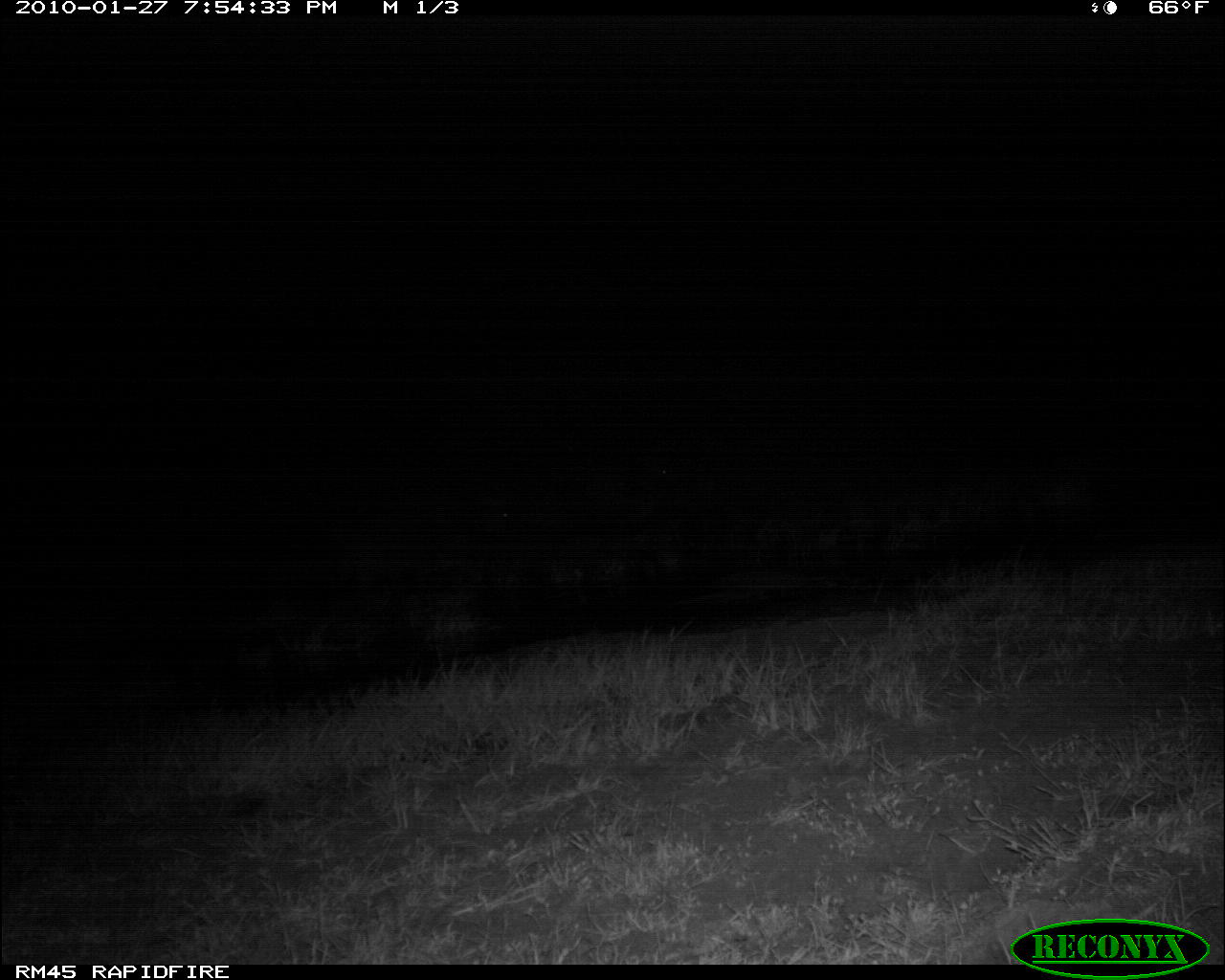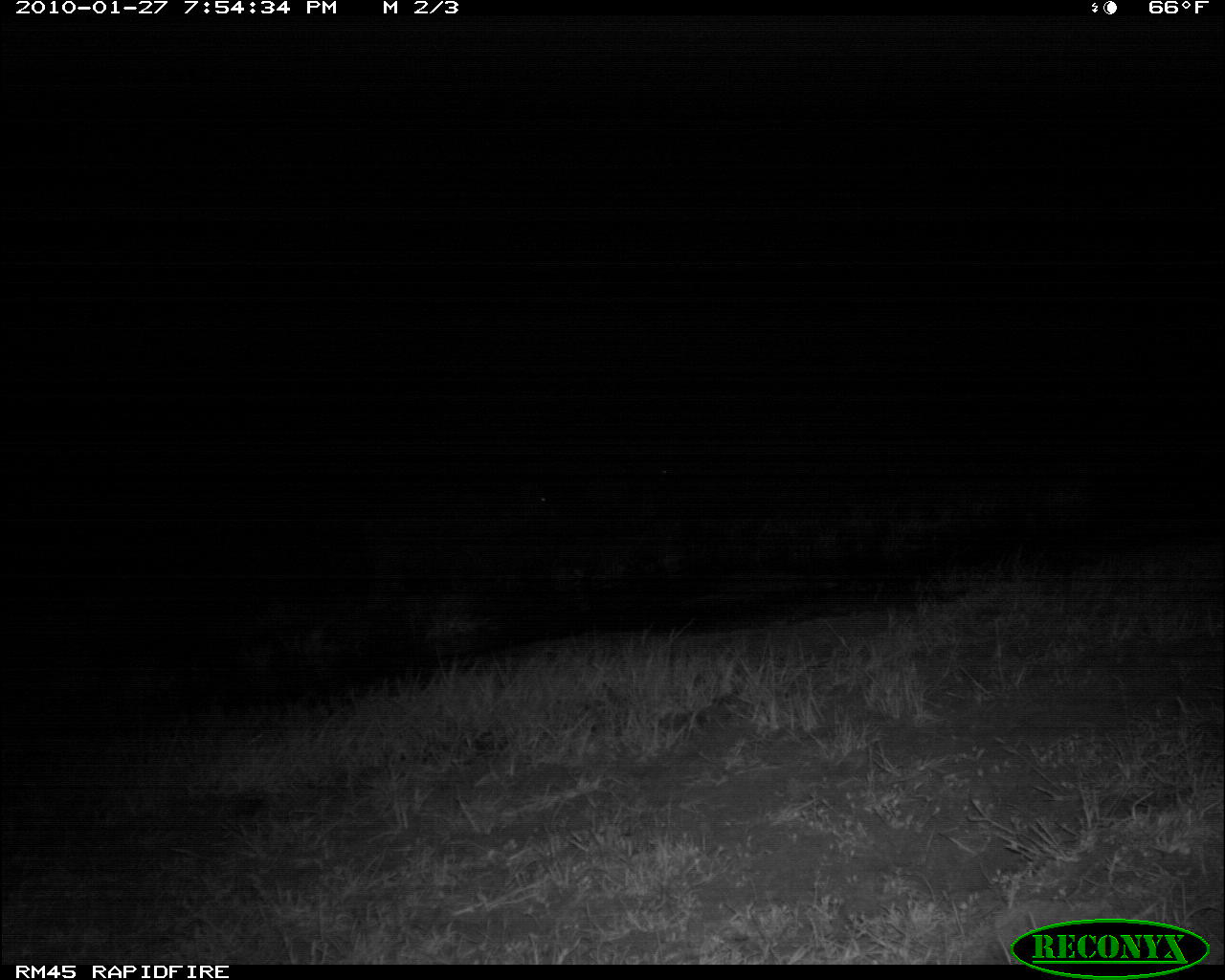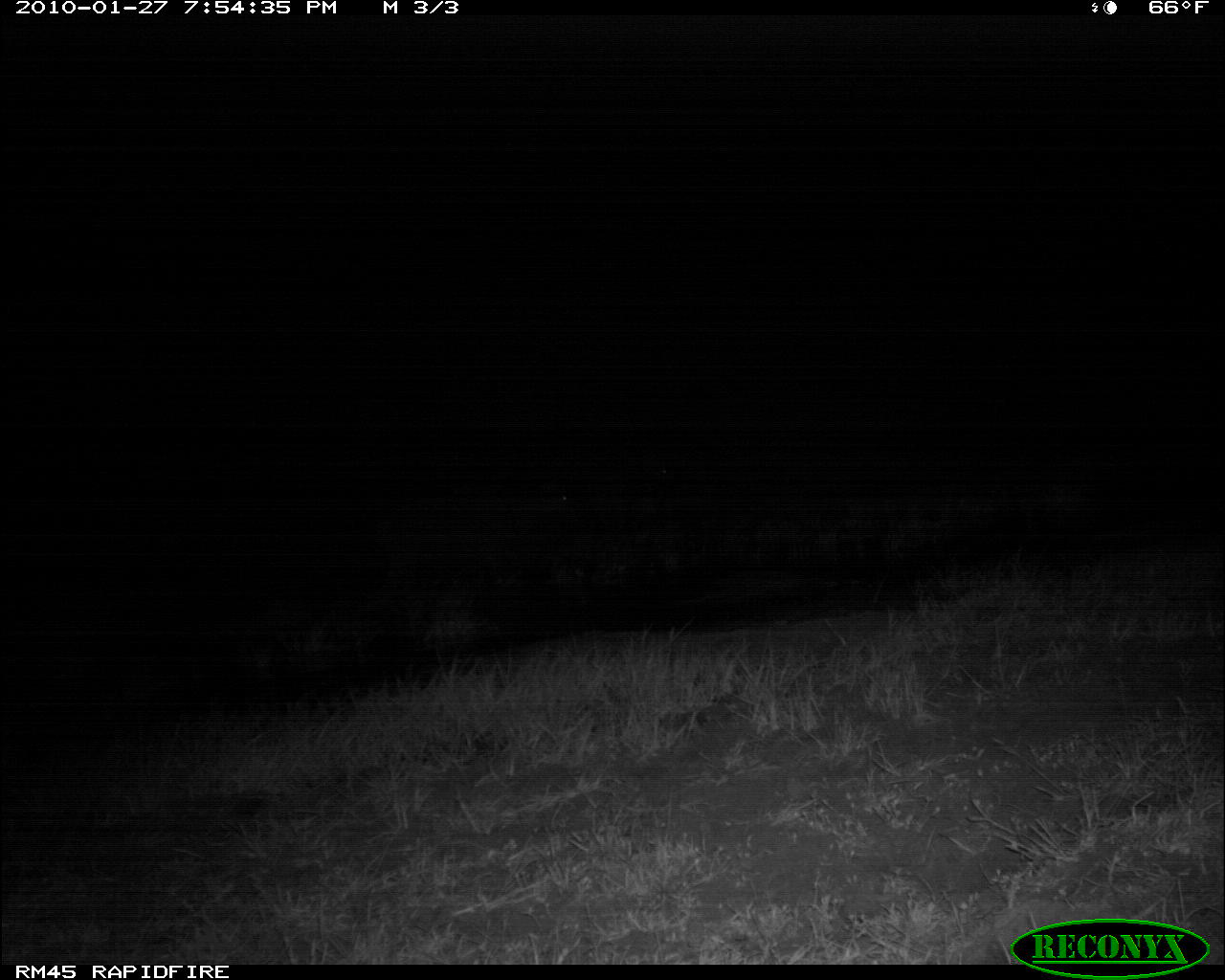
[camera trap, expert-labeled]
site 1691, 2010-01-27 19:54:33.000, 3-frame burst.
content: unidentified animal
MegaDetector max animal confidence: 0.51